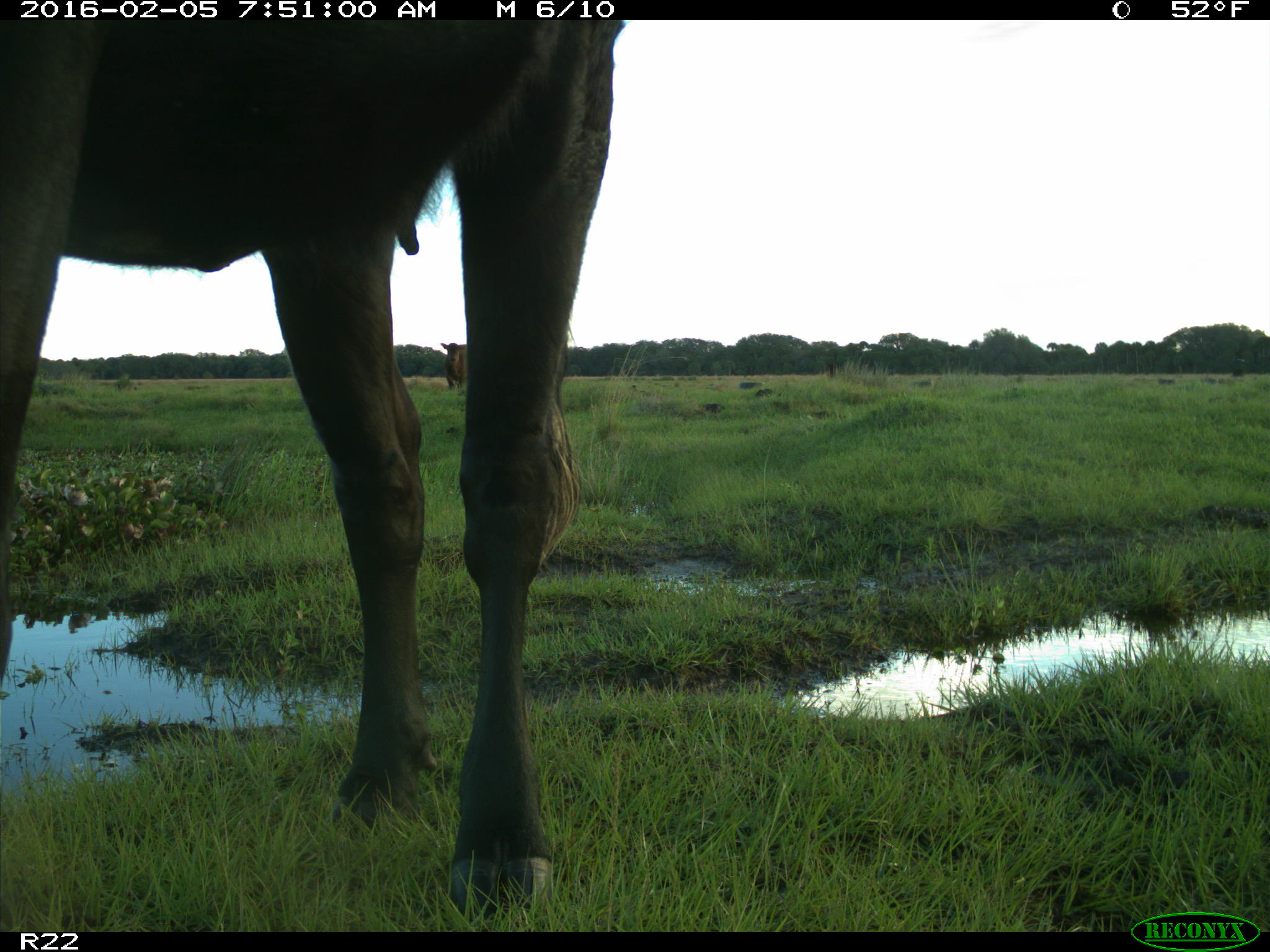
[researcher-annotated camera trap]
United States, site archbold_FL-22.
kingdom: Animalia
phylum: Chordata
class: Mammalia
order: Artiodactyla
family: Bovidae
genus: Bos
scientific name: Bos taurus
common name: domestic cow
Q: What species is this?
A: Bos taurus (domestic cow).